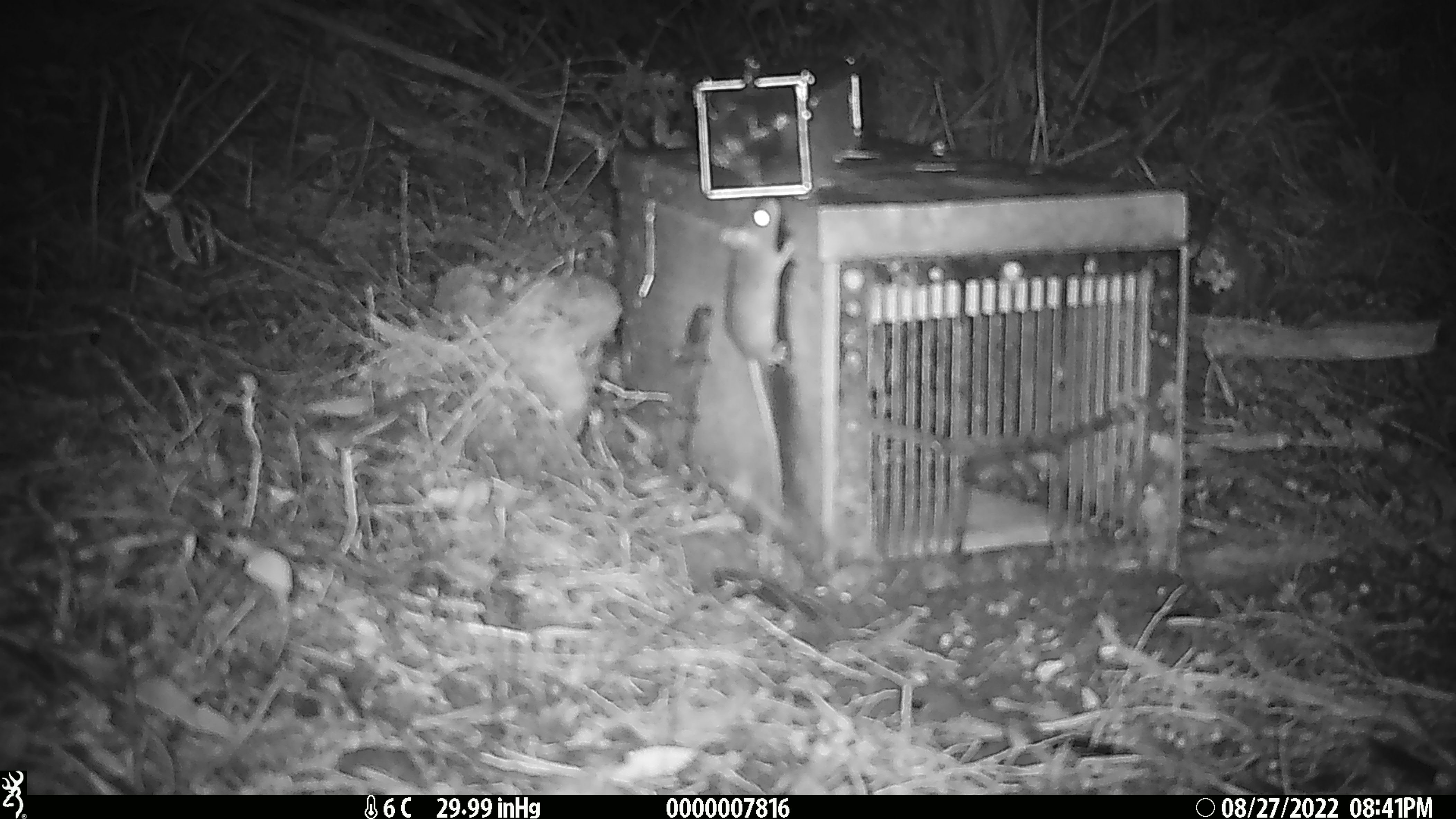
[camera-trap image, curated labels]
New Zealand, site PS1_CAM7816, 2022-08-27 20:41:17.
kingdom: Animalia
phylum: Chordata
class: Mammalia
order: Rodentia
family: Muridae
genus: Mus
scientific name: Mus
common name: mouse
Mouse (Mus).